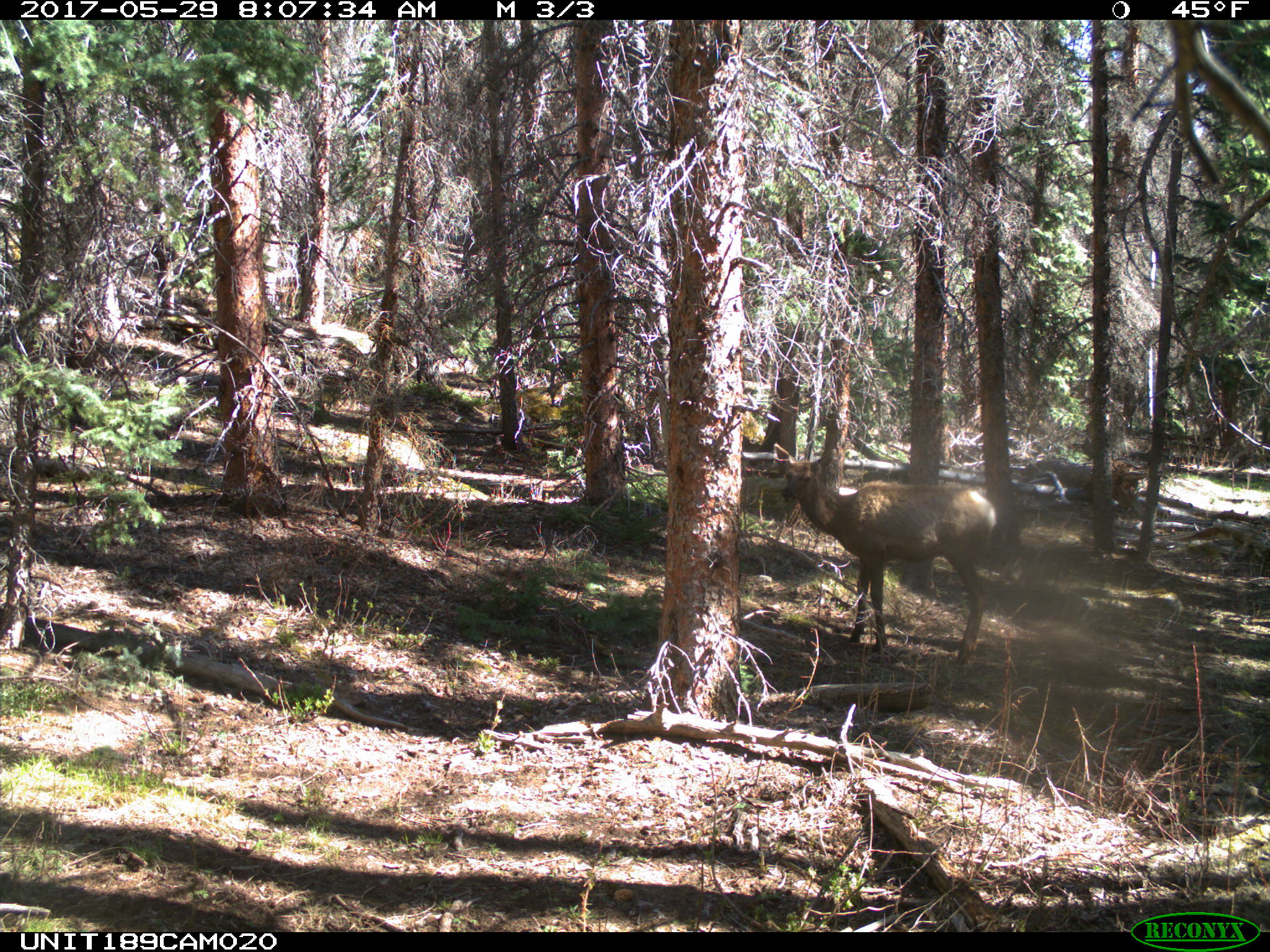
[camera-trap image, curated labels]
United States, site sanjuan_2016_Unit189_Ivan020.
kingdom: Animalia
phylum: Chordata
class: Mammalia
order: Artiodactyla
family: Cervidae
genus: Cervus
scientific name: Cervus elaphus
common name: red deer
Cervus elaphus (red deer).